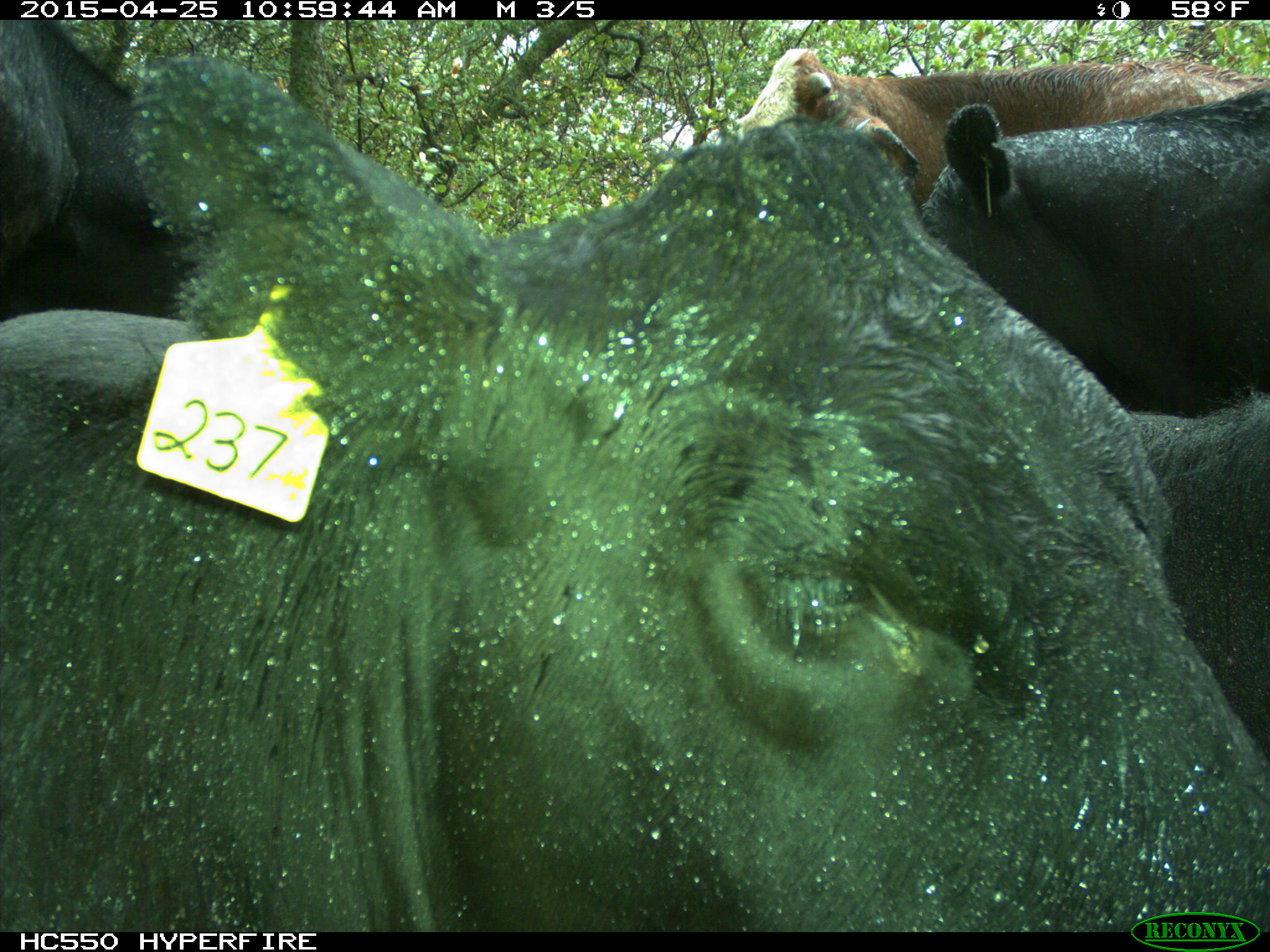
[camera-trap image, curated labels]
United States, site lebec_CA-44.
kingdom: Animalia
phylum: Chordata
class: Mammalia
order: Artiodactyla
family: Suidae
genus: Sus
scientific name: Sus scrofa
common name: wild boar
Sus scrofa (wild boar).